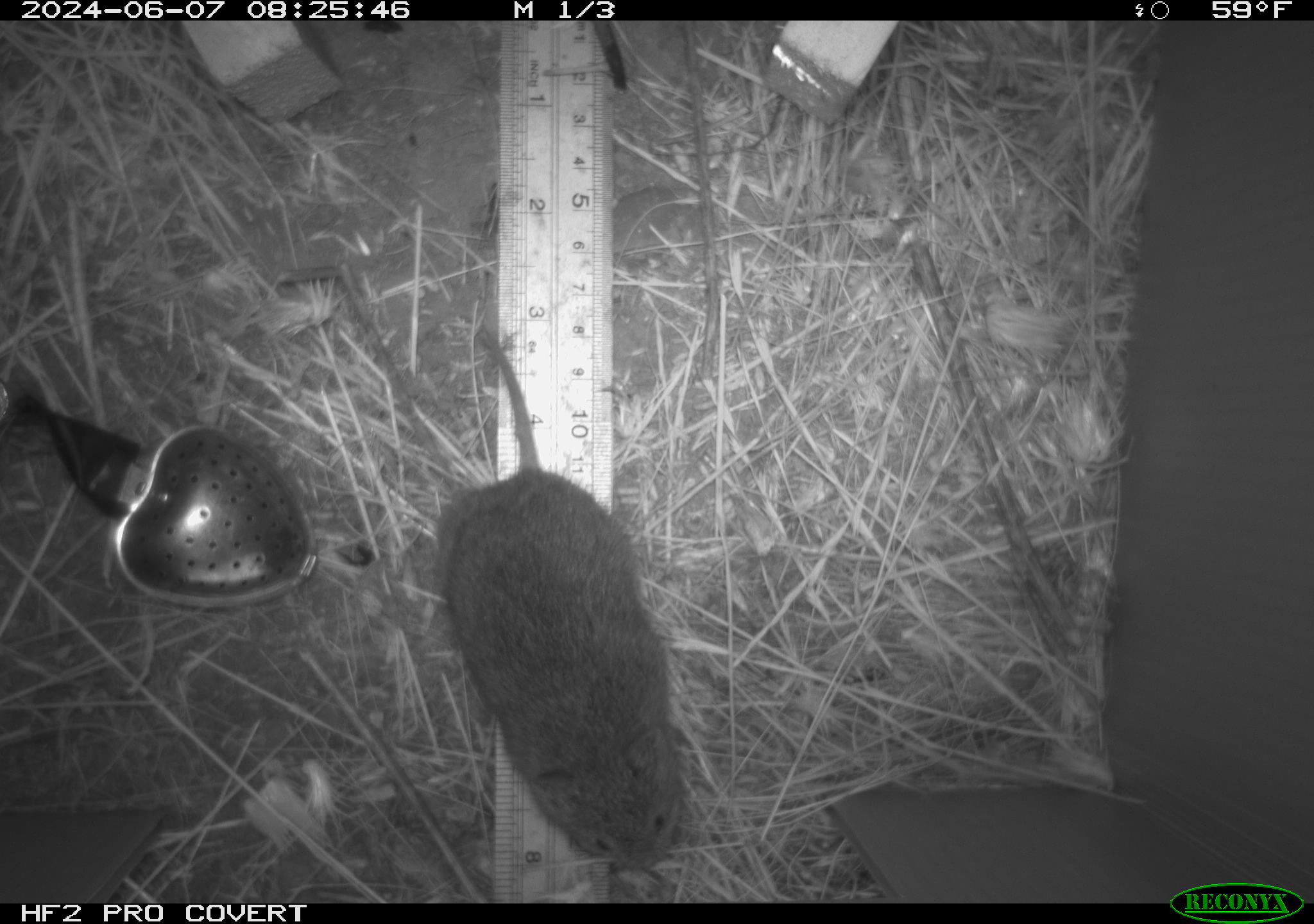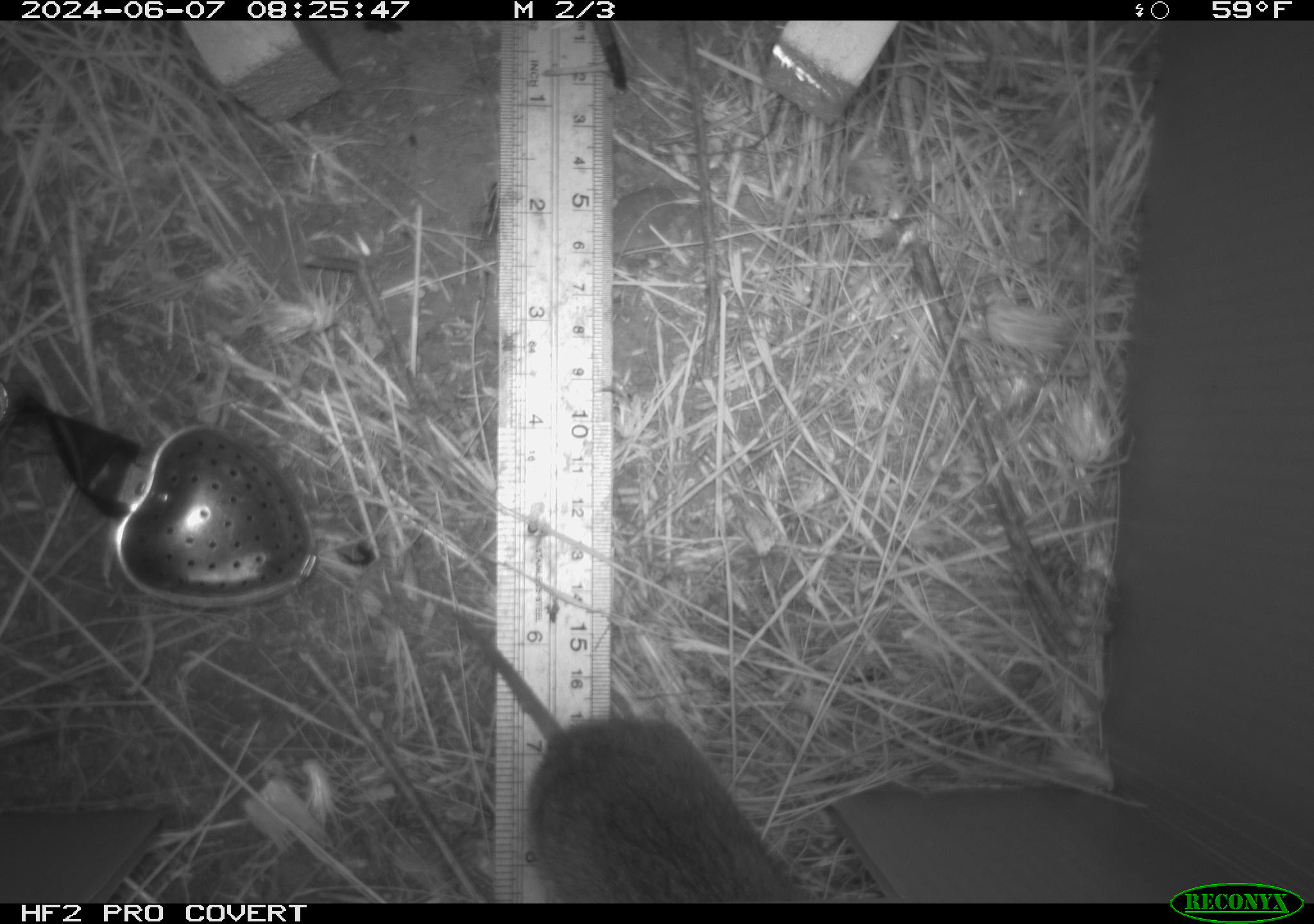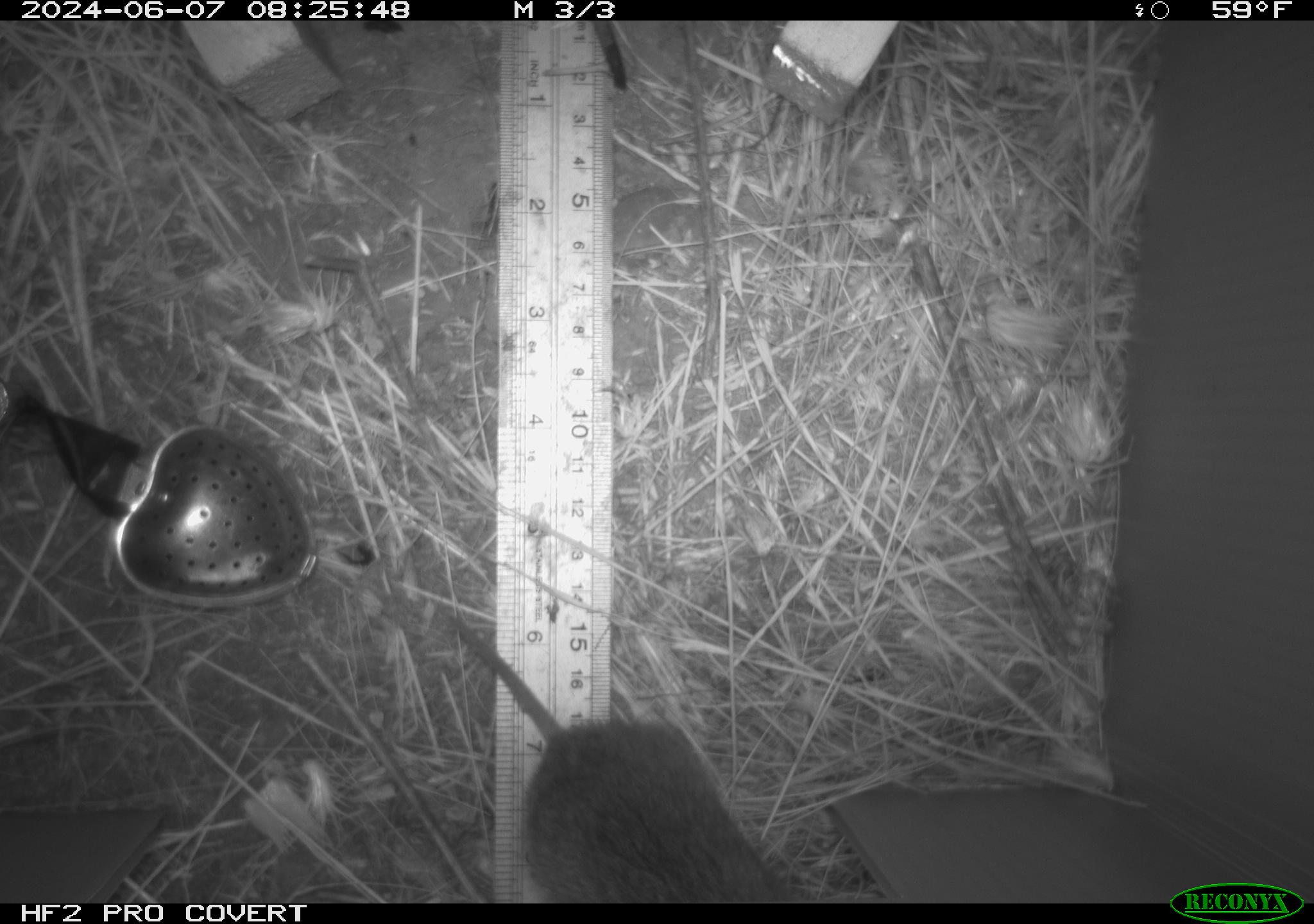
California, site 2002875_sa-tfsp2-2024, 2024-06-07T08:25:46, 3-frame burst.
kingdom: Animalia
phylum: Chordata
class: Mammalia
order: Rodentia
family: Cricetidae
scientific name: Arvicolinae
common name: voles, lemmings, and muskrats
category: arvicolinae subfamily